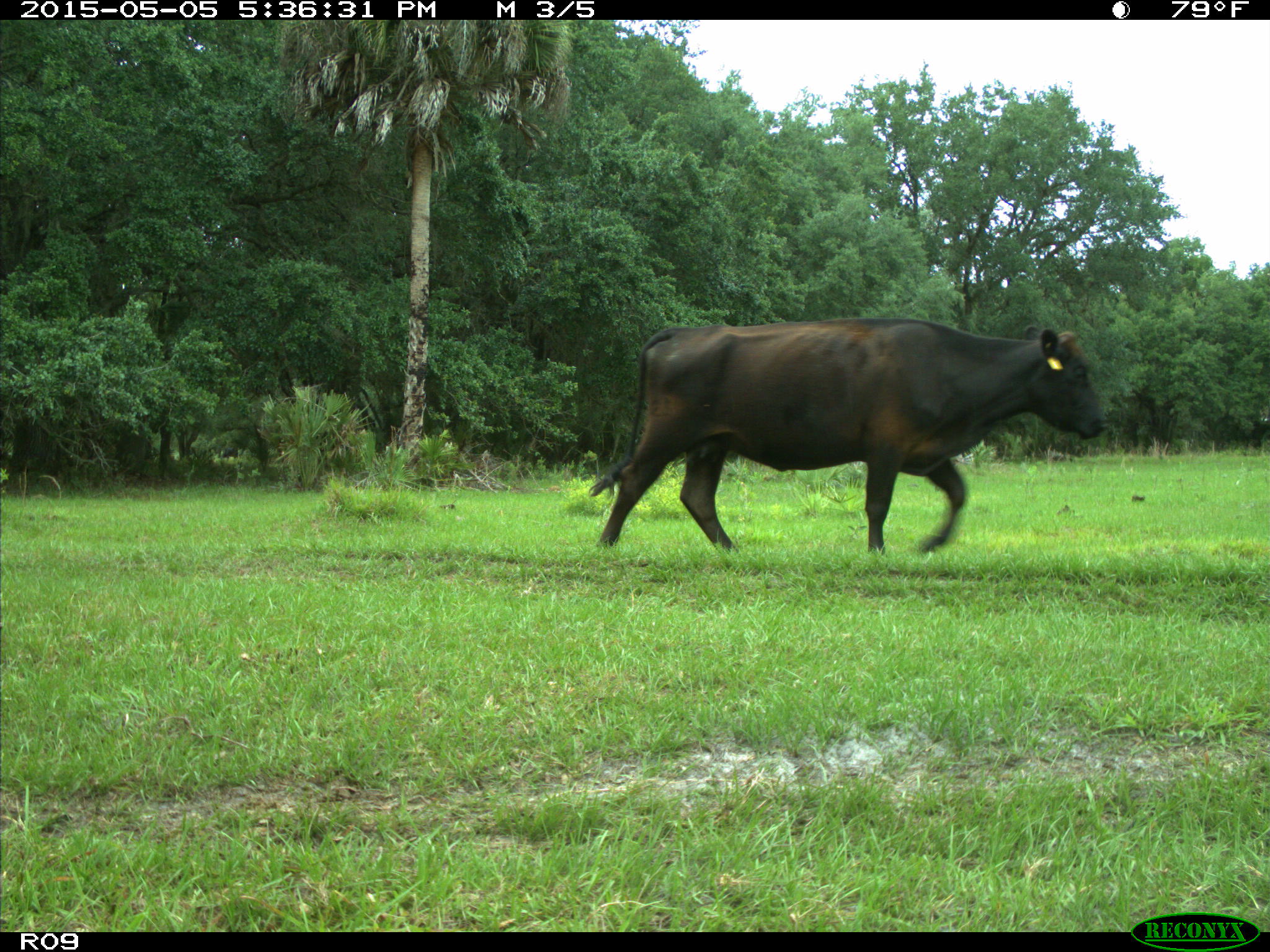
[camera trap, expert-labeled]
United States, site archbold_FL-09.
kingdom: Animalia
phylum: Chordata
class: Mammalia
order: Artiodactyla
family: Bovidae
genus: Bos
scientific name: Bos taurus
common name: domestic cow